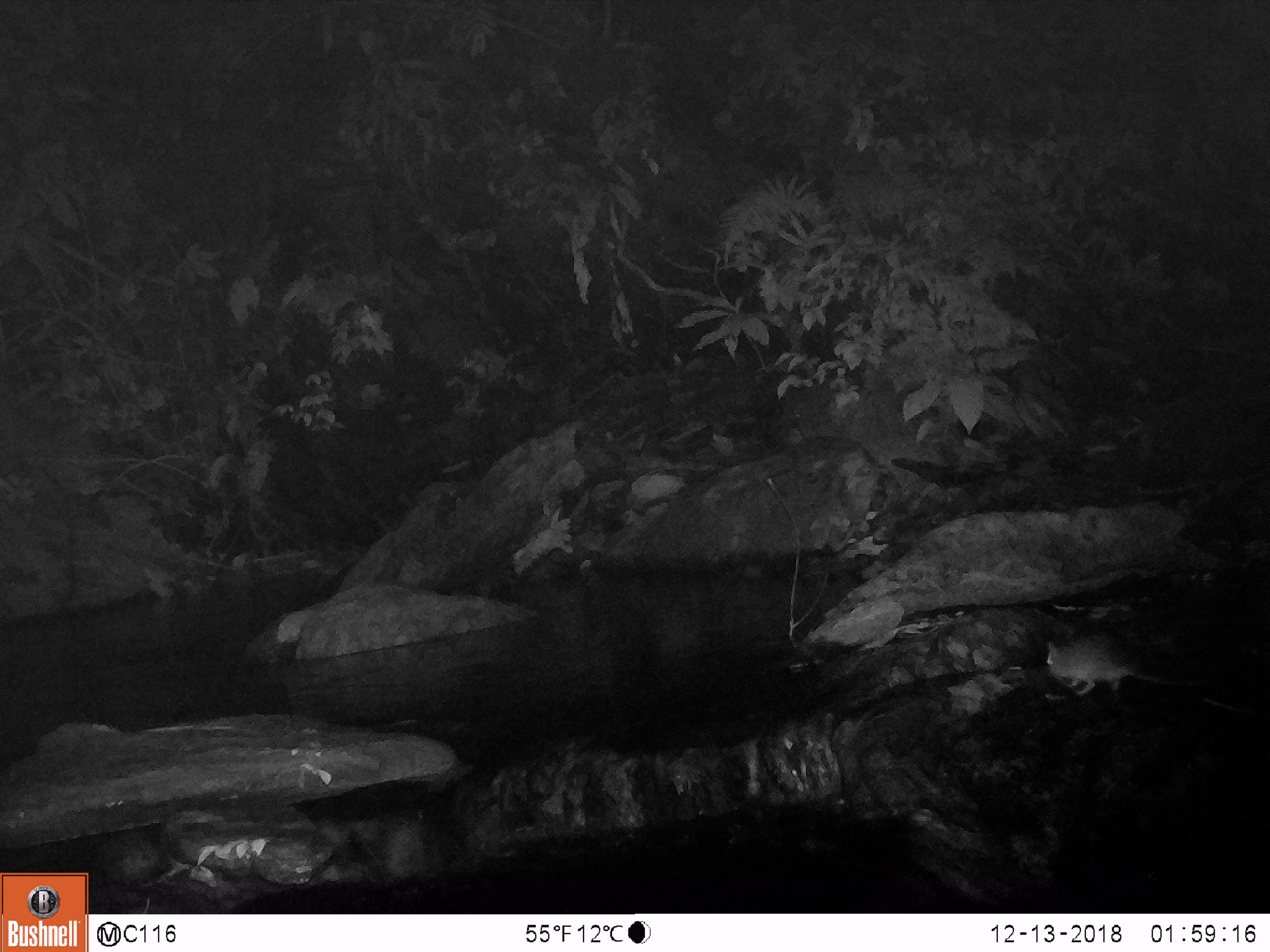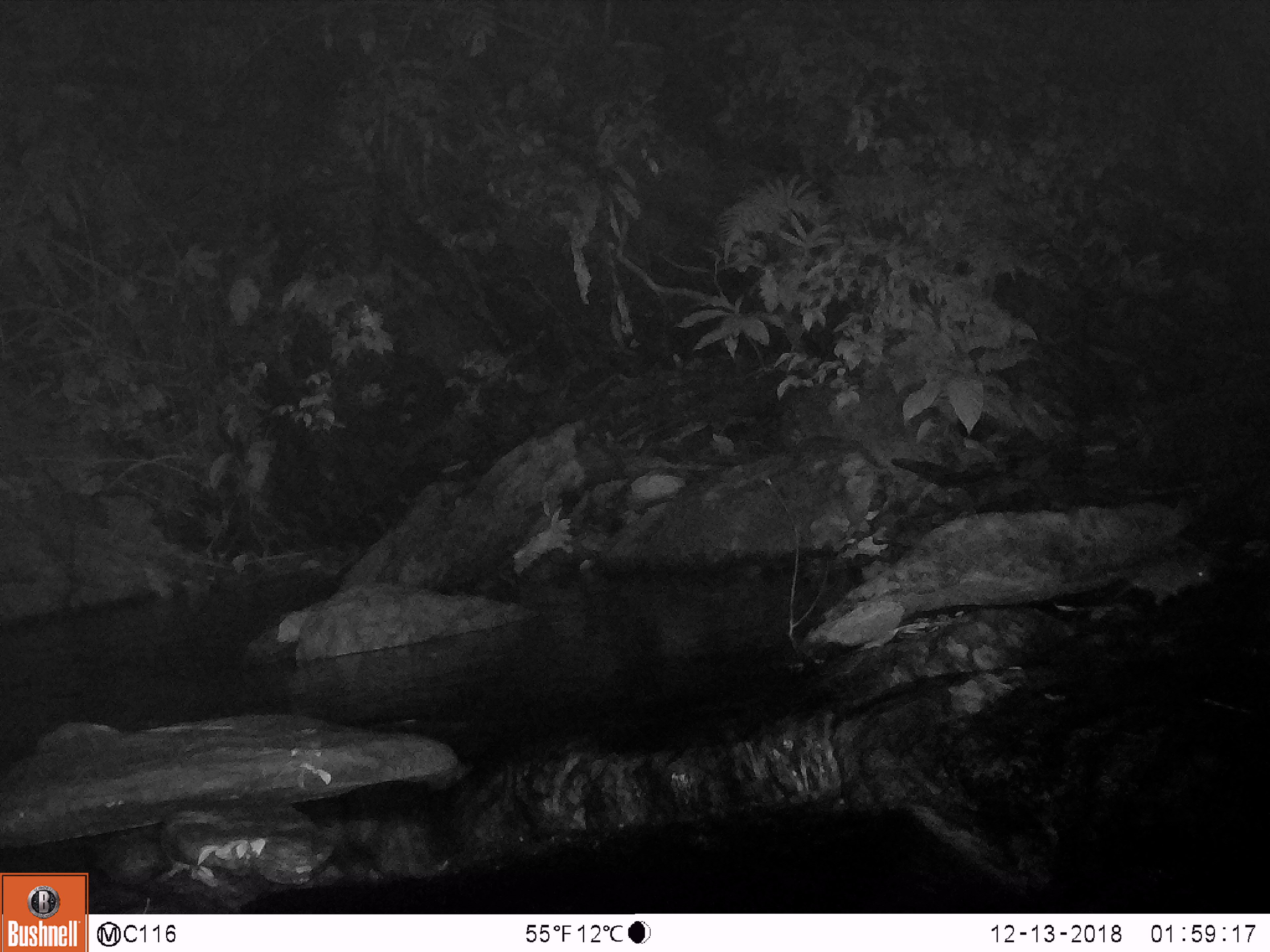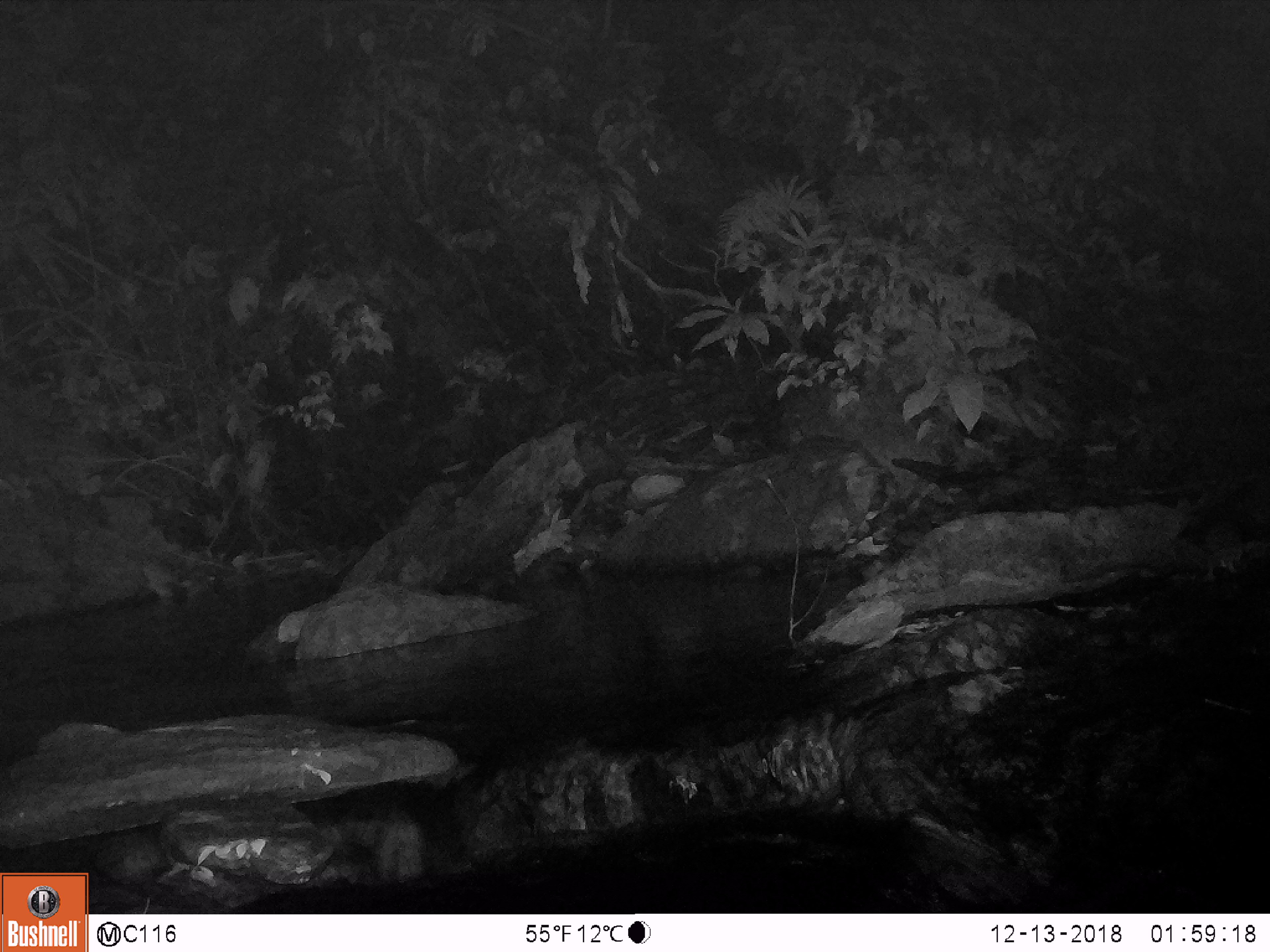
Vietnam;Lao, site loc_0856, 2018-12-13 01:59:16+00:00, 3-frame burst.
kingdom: Animalia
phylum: Chordata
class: Mammalia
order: Rodentia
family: Muridae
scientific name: Muridae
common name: old-world mice and rats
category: unidentified murid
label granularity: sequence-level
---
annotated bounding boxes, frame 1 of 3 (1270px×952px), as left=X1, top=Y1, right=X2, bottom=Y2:
unidentified murid: left=1044, top=635, right=1218, bottom=697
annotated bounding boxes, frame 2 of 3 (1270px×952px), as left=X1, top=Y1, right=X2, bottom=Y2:
unidentified murid: left=1109, top=553, right=1213, bottom=606